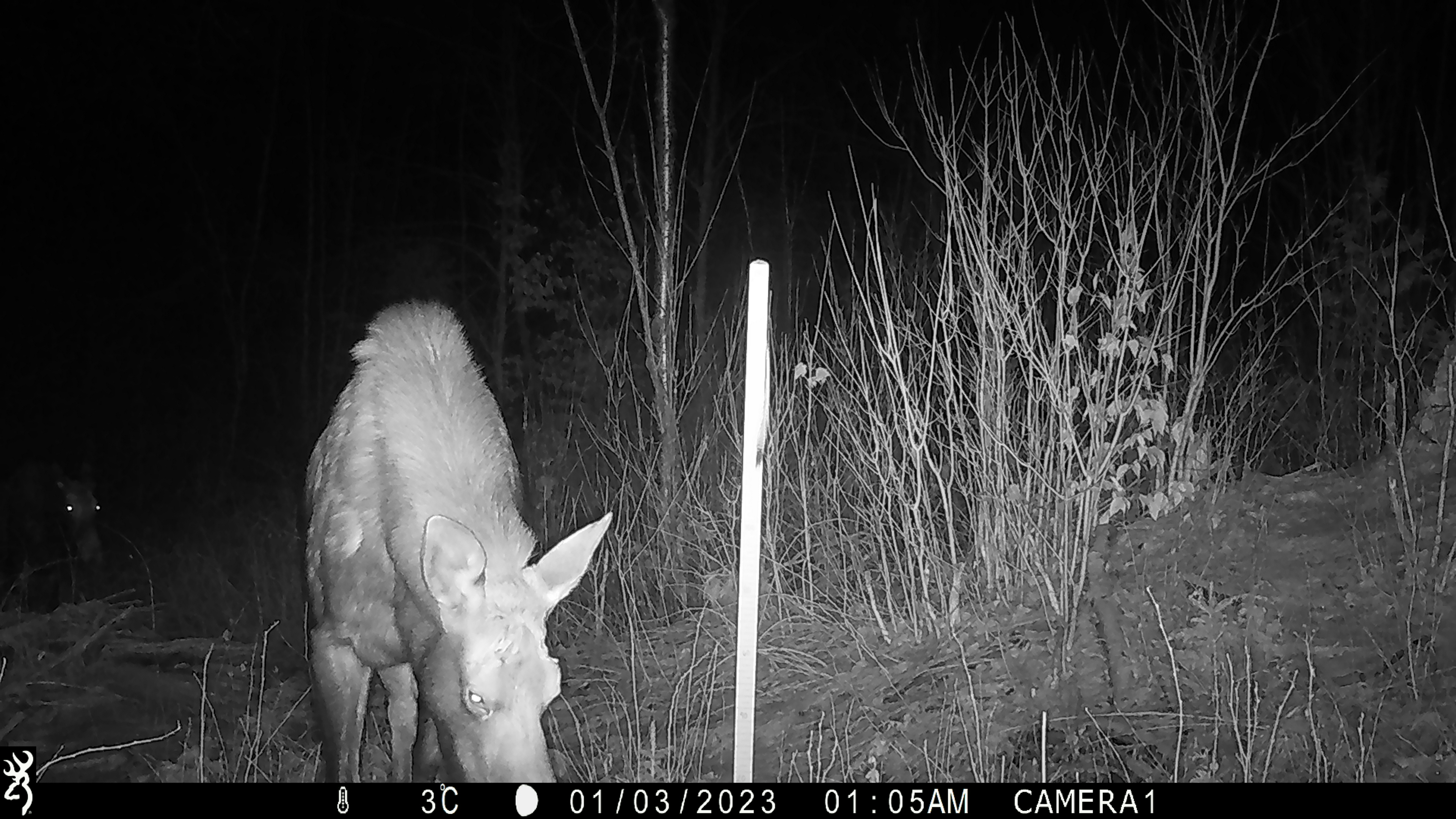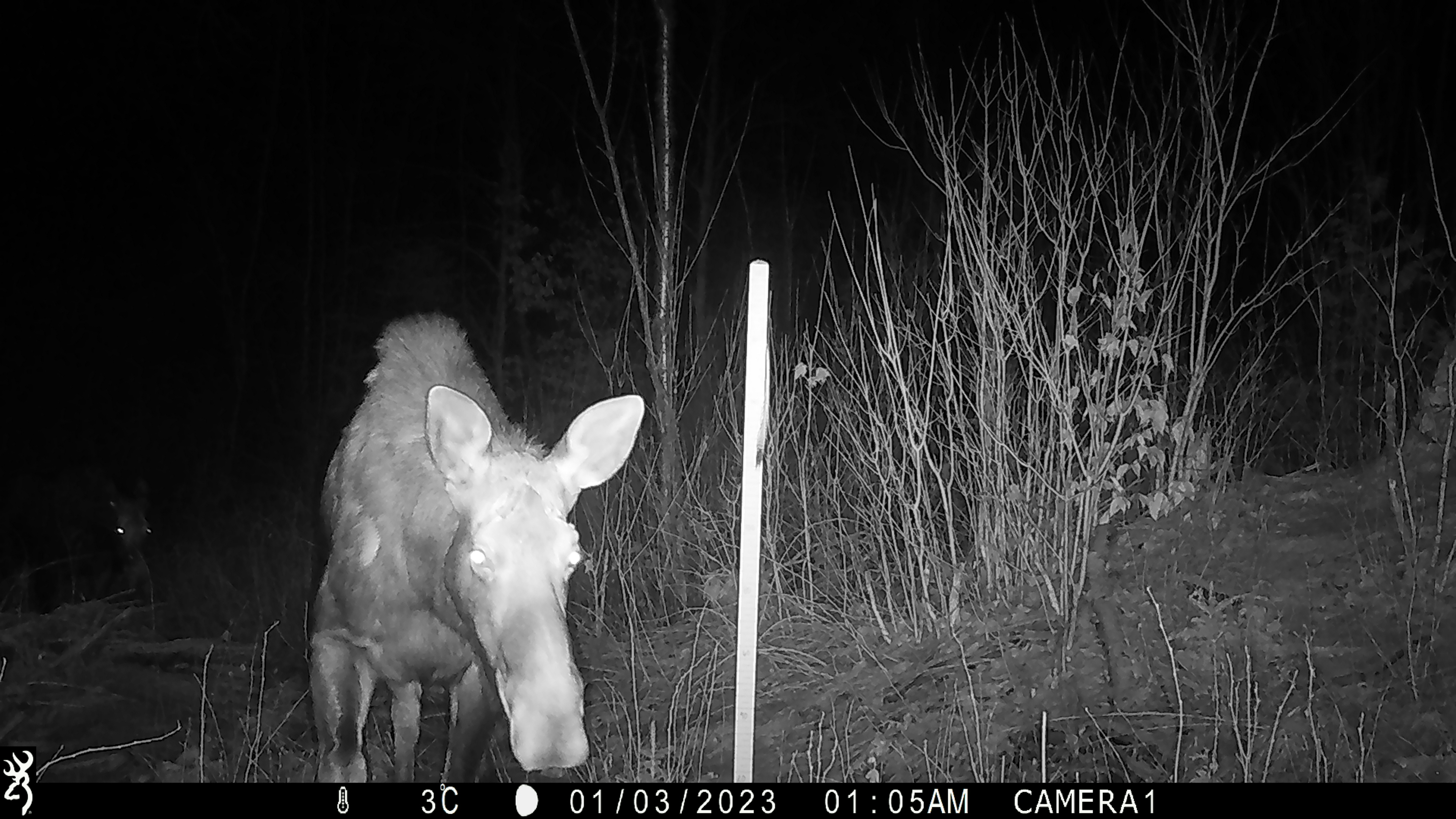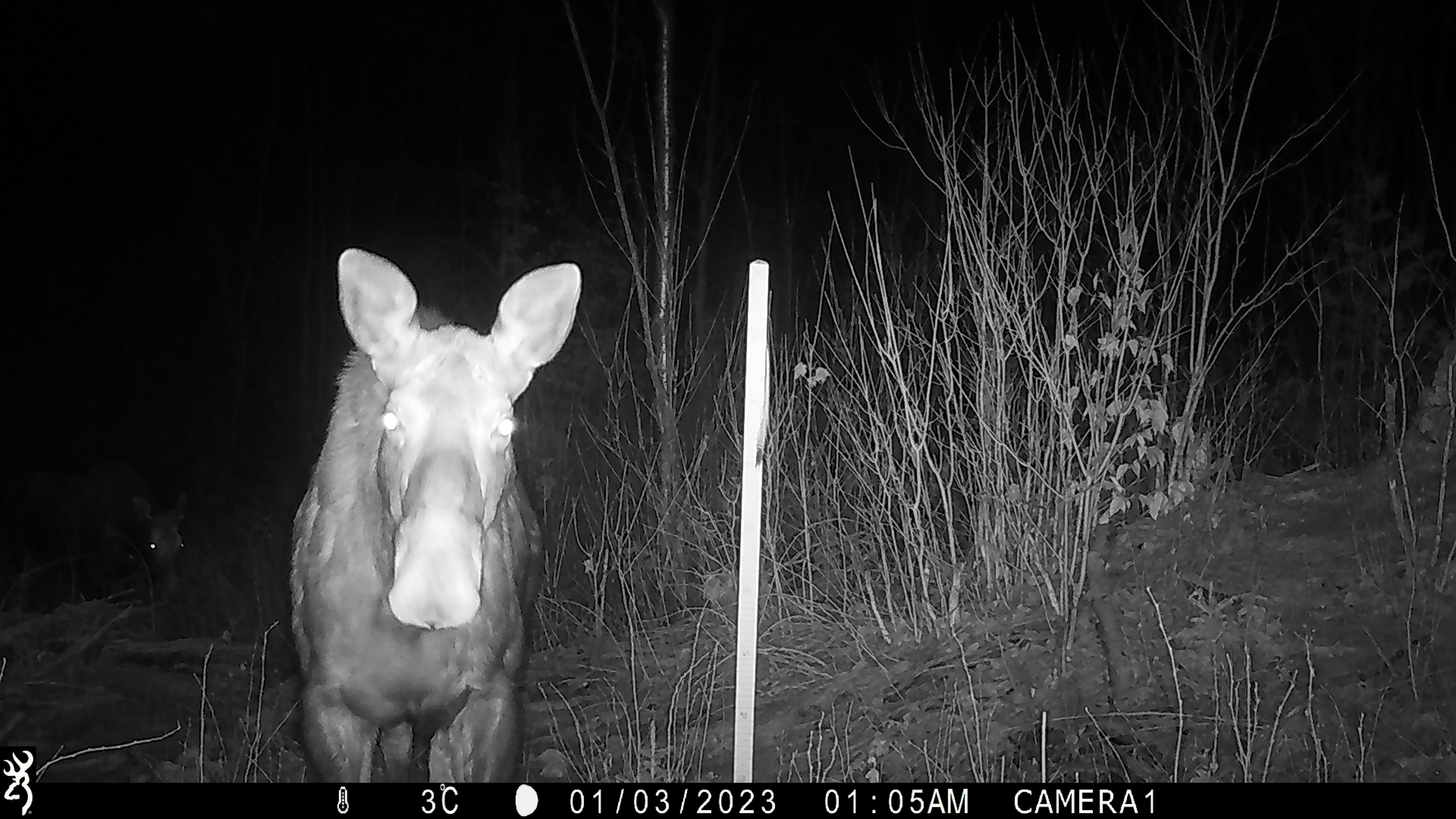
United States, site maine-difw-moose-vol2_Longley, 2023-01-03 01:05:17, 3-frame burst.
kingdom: Animalia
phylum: Chordata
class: Mammalia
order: Artiodactyla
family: Cervidae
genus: Alces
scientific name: Alces alces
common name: moose